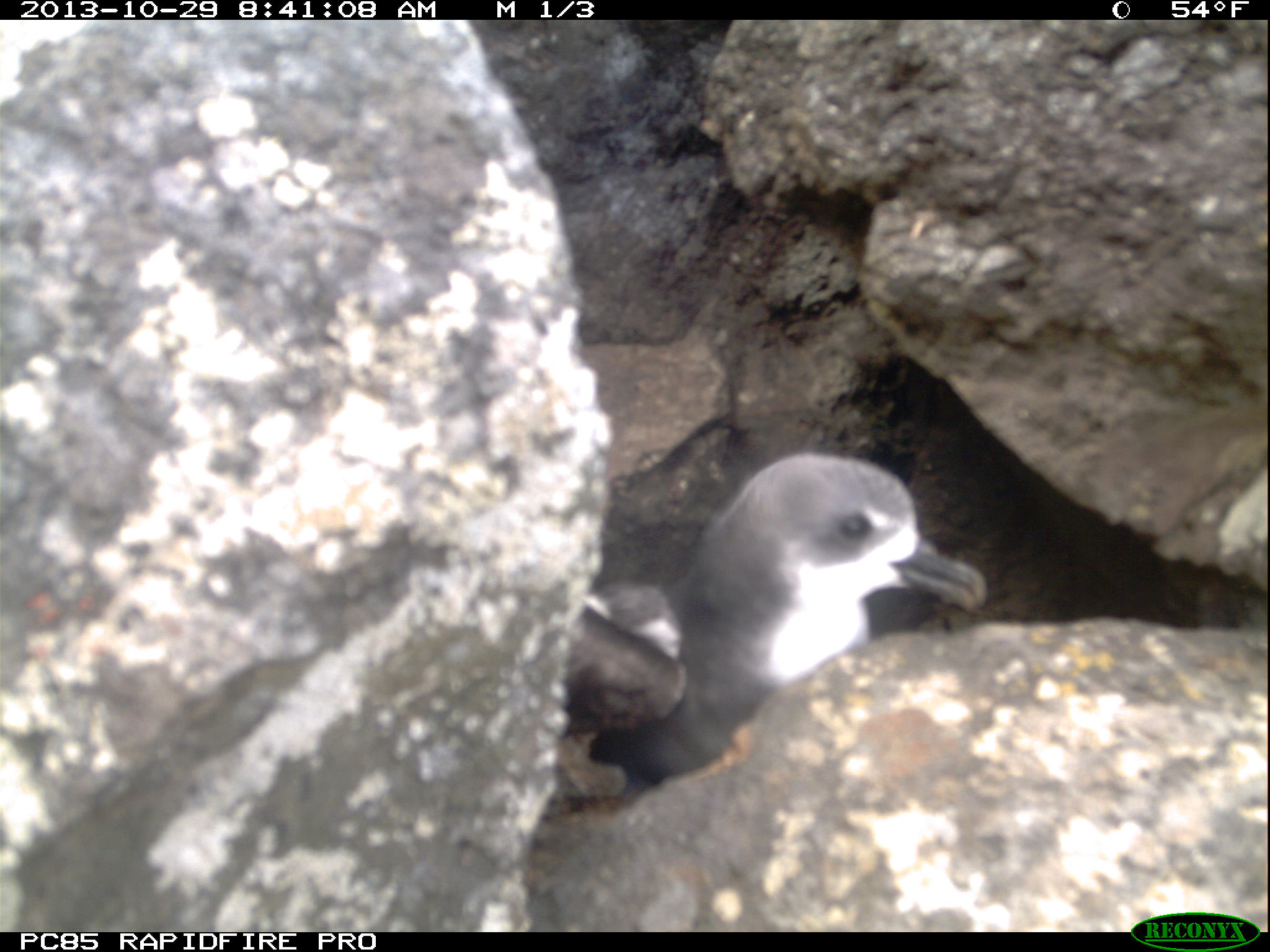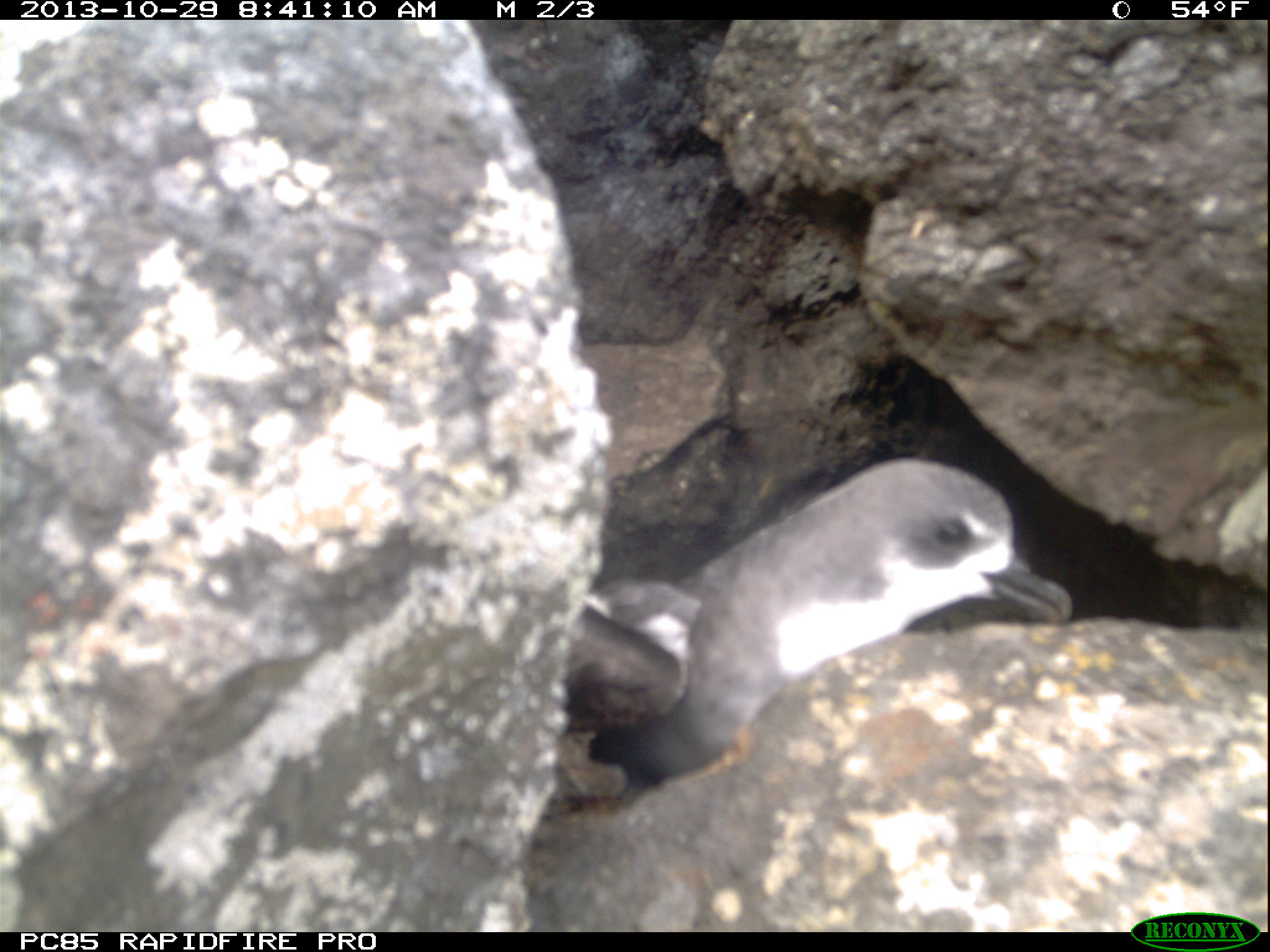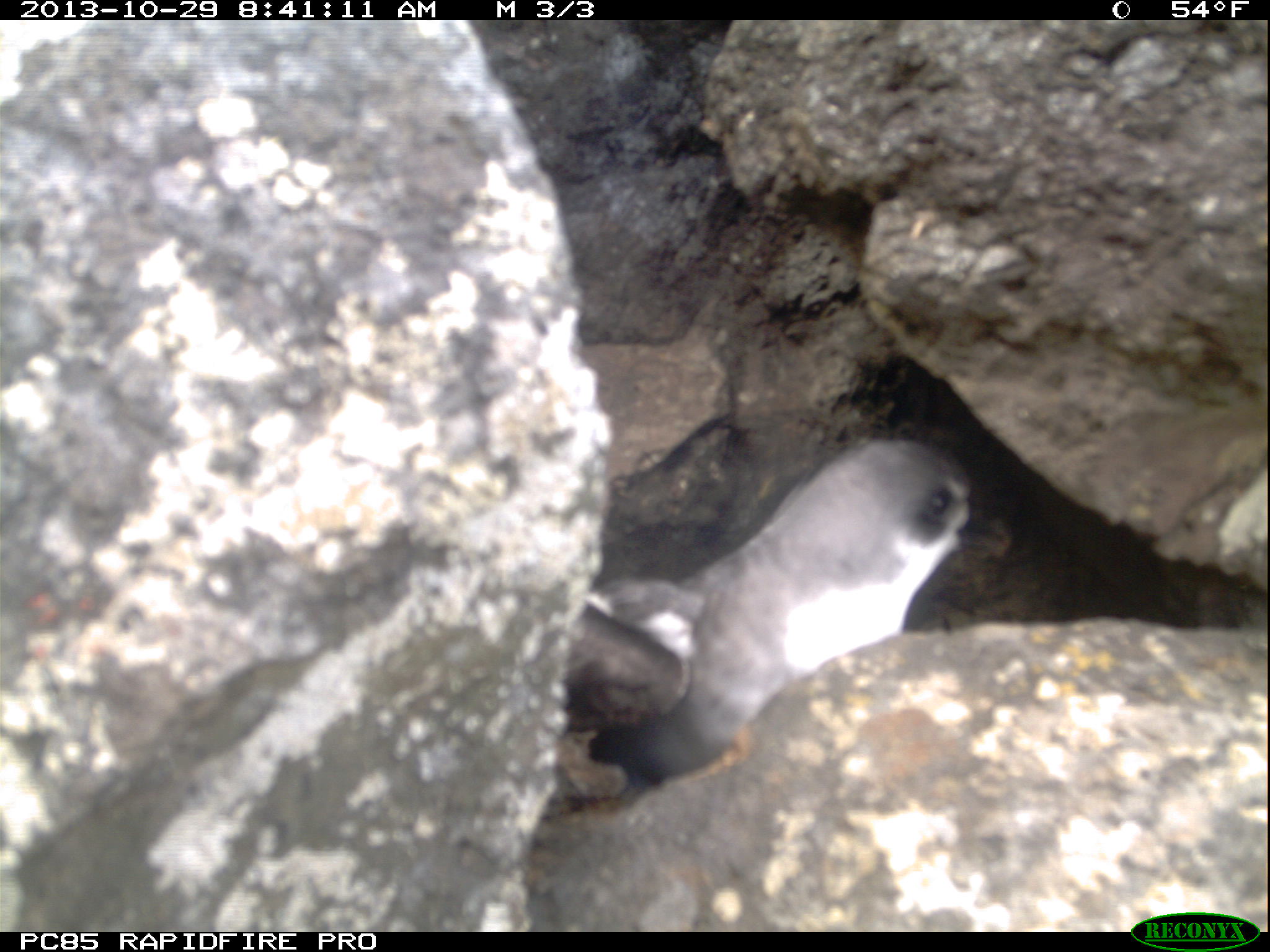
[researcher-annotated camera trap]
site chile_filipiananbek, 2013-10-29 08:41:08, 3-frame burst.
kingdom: Animalia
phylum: Chordata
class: Aves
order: Procellariiformes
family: Procellariidae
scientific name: Procellariidae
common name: petrel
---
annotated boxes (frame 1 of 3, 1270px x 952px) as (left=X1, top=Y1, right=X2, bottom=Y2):
petrel: (left=552, top=448, right=987, bottom=811)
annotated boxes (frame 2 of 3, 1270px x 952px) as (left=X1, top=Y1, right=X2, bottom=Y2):
petrel: (left=549, top=454, right=1078, bottom=798)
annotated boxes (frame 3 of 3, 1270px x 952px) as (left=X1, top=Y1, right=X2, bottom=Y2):
petrel: (left=551, top=436, right=977, bottom=805)